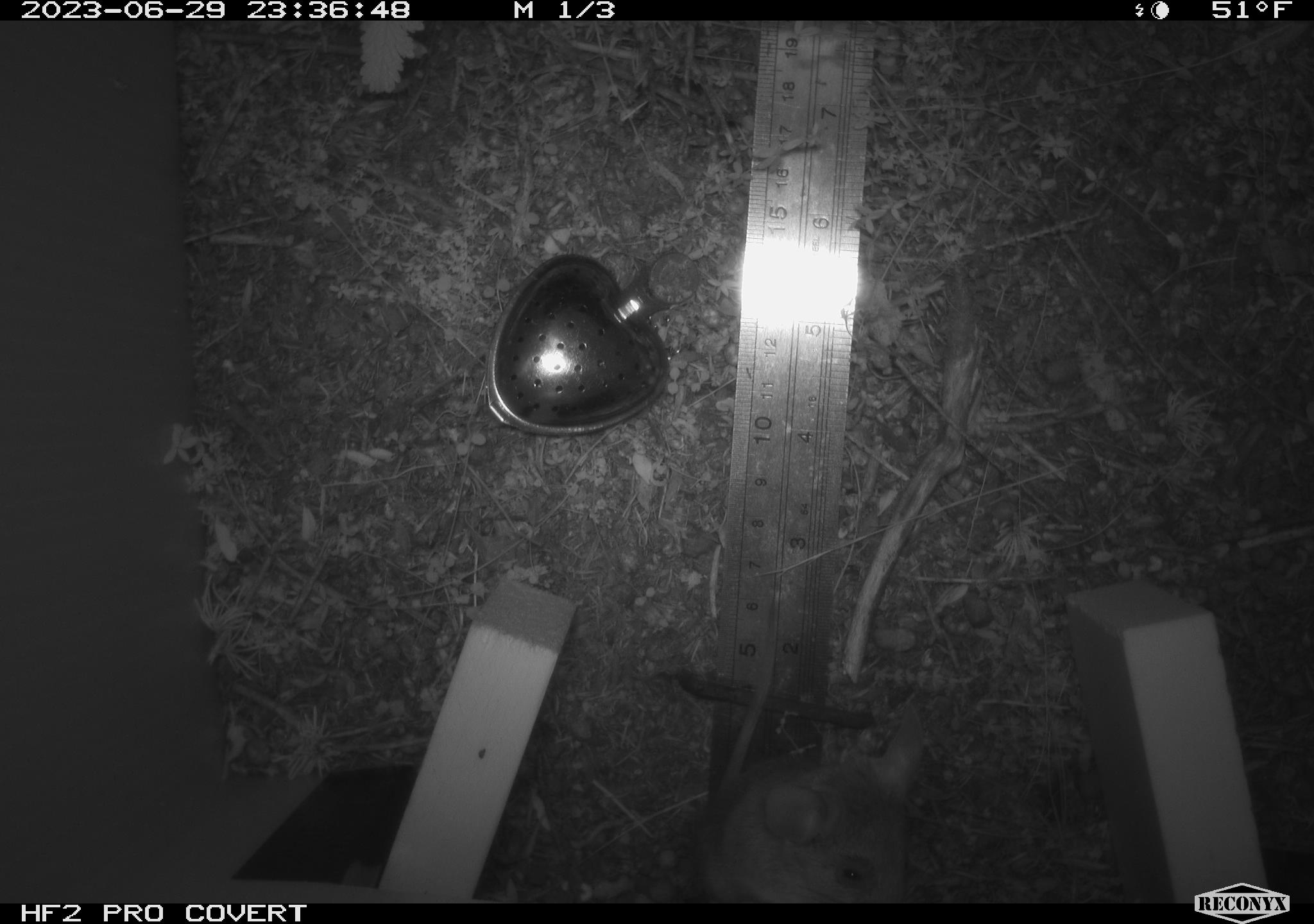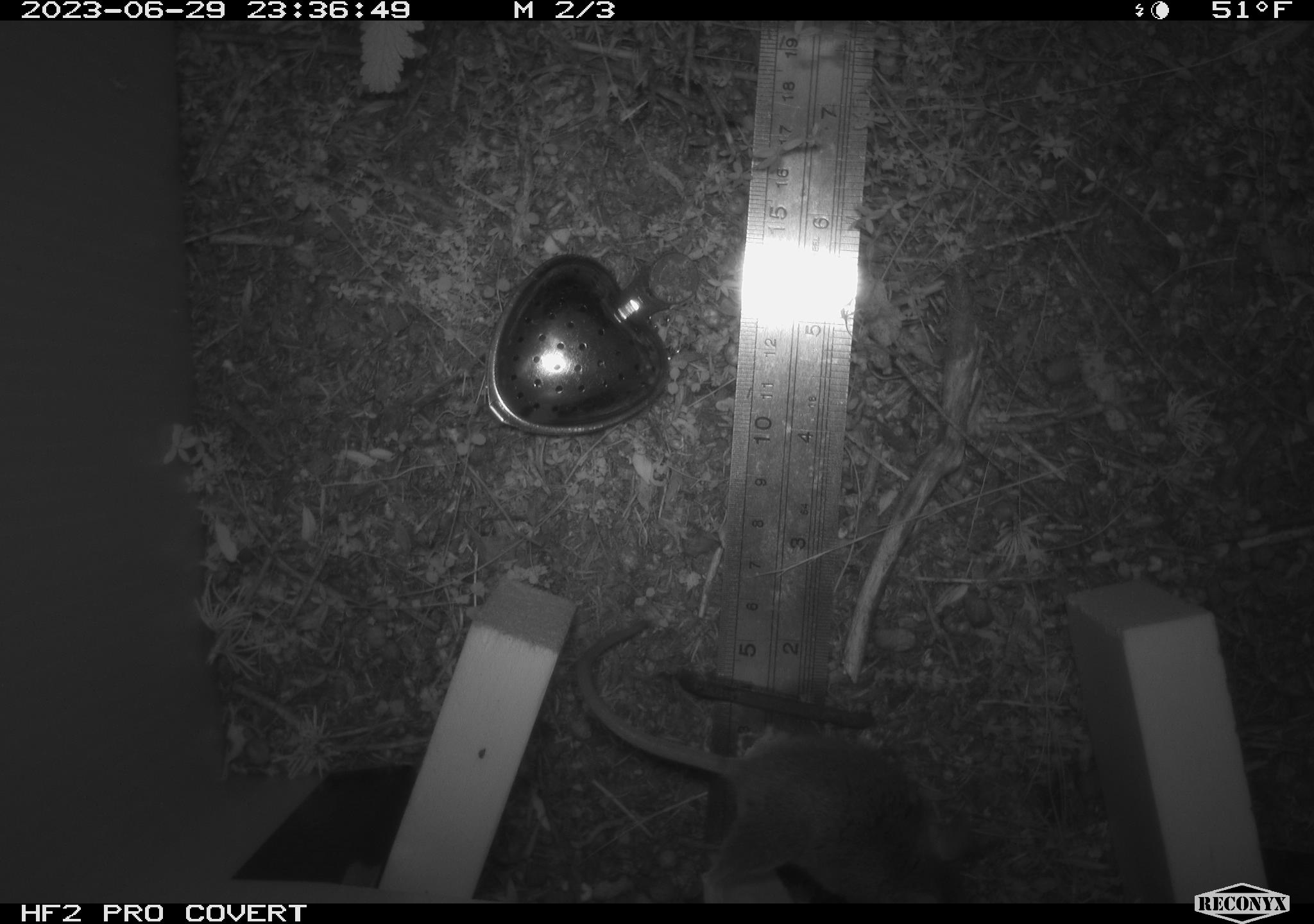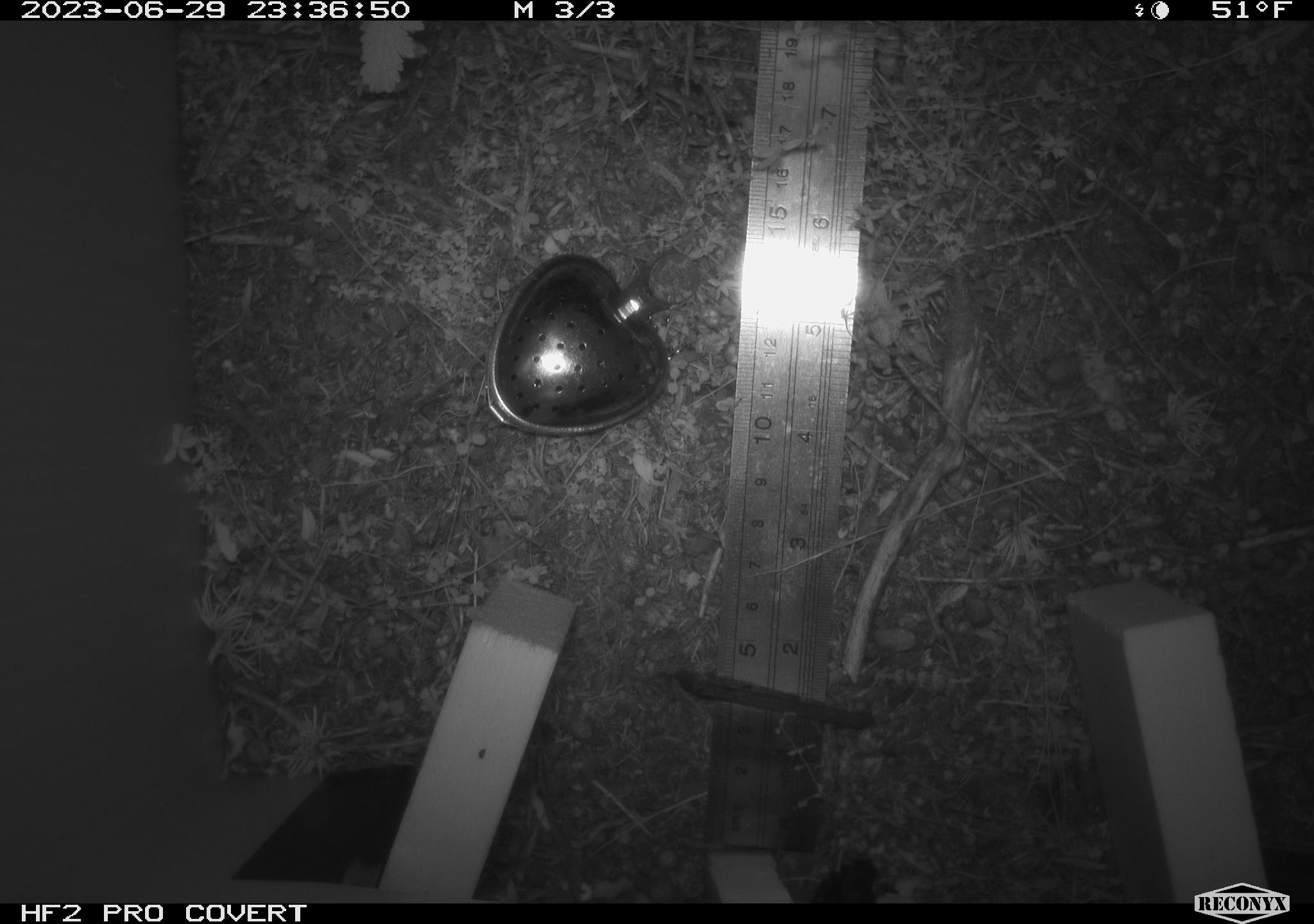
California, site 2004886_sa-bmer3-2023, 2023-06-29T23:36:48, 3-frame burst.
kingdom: Animalia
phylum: Chordata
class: Mammalia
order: Rodentia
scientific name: Rodentia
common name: mouse species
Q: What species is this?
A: Mouse species (Rodentia).